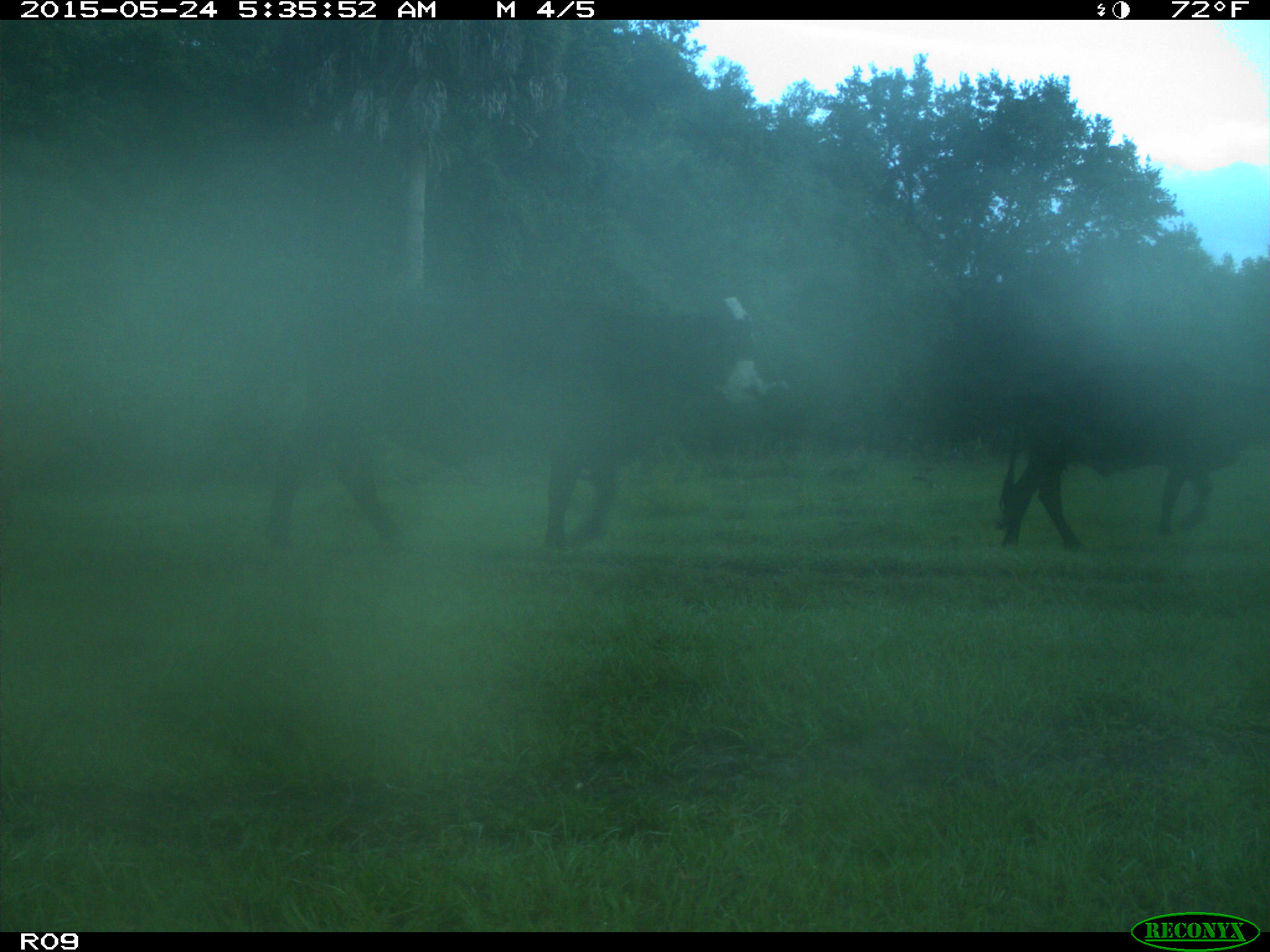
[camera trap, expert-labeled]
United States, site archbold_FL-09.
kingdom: Animalia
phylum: Chordata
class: Mammalia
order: Artiodactyla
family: Bovidae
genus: Bos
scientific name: Bos taurus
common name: domestic cow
Bos taurus (domestic cow).